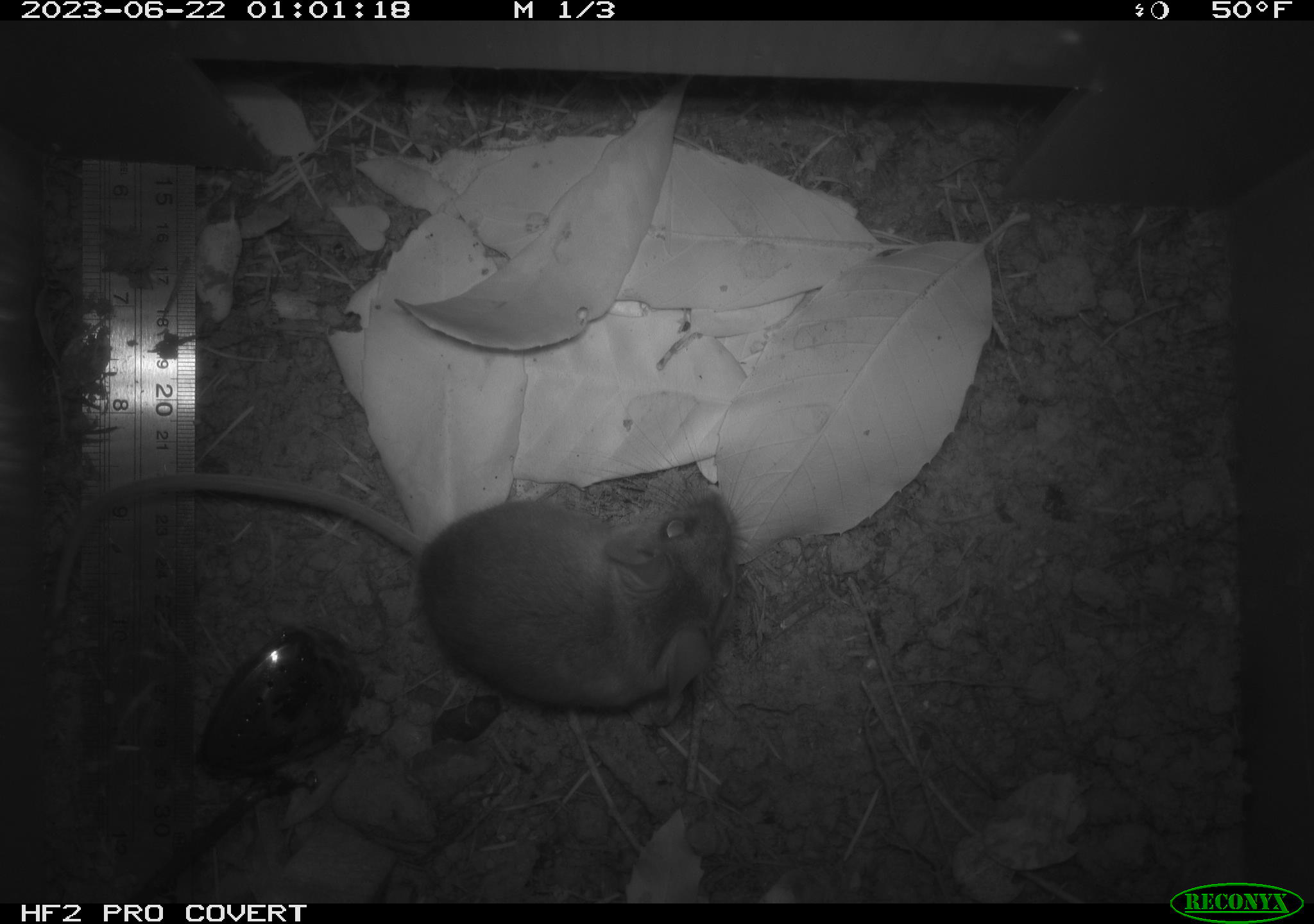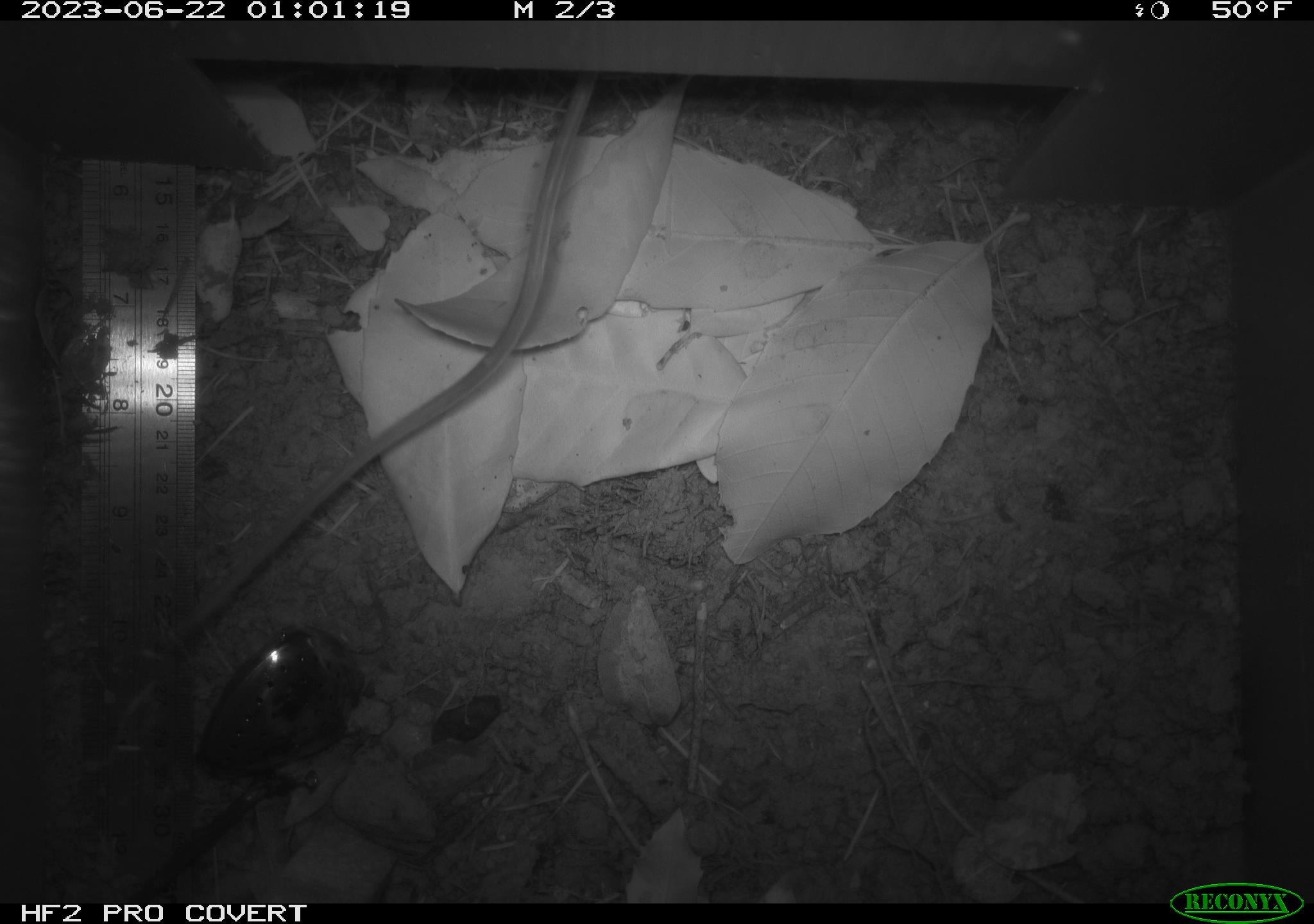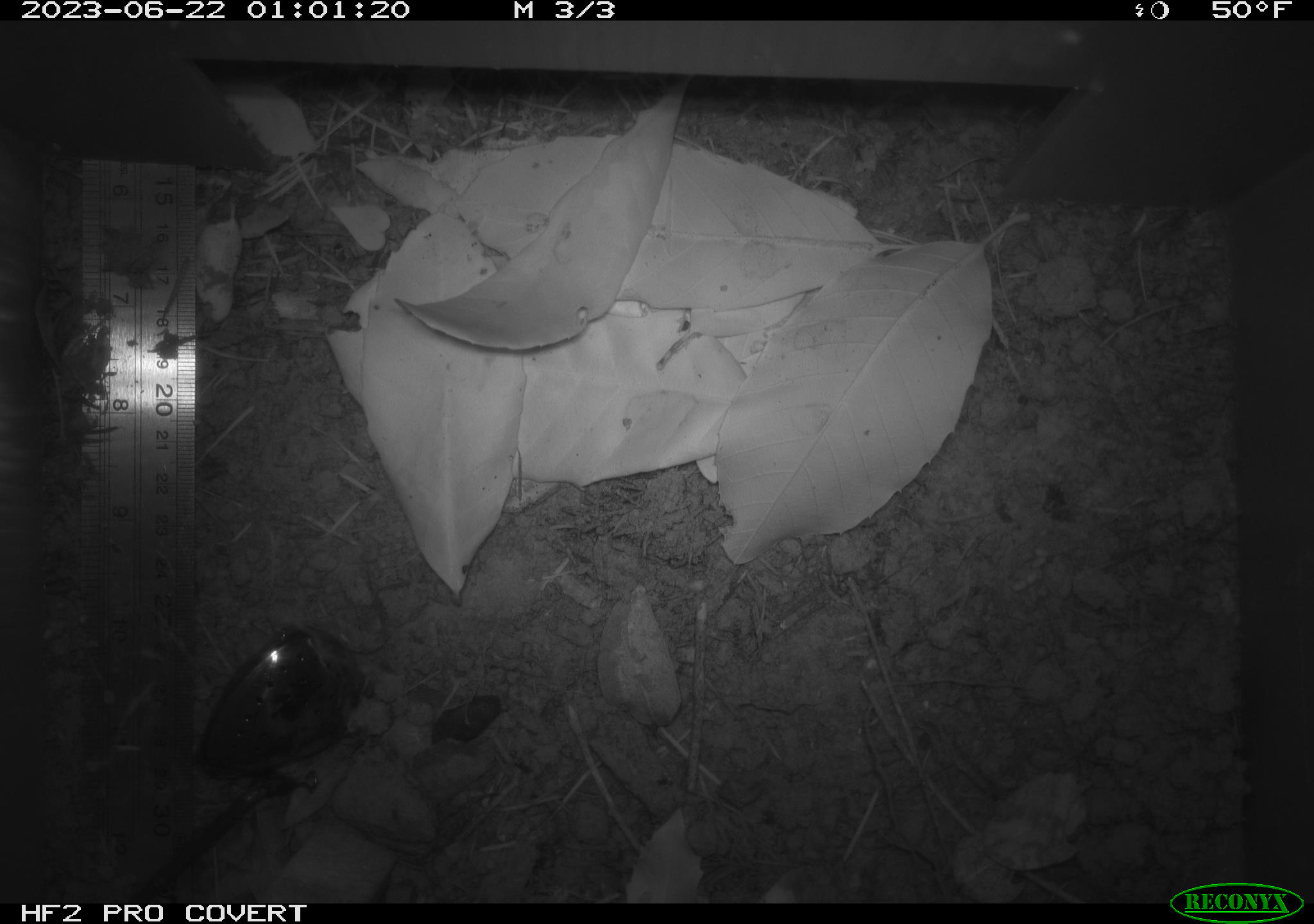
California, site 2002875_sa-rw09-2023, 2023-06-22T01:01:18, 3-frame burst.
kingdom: Animalia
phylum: Chordata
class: Mammalia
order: Rodentia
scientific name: Rodentia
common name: mouse species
Mouse species (Rodentia).